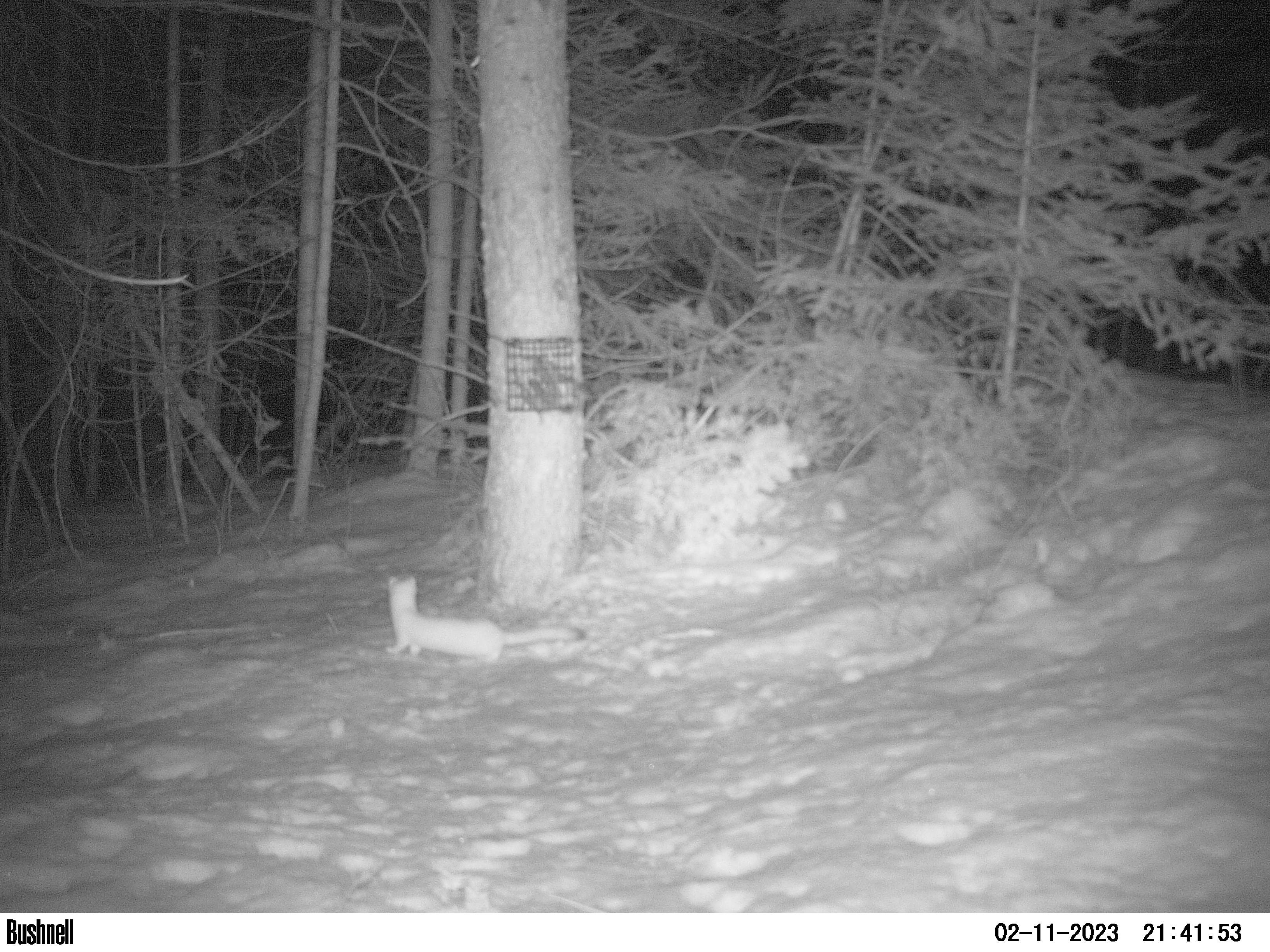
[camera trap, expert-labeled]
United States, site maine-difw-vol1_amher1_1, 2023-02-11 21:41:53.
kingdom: Animalia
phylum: Chordata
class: Mammalia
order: Carnivora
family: Mustelidae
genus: Neogale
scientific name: Neogale frenata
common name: long-tailed weasel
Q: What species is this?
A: Long-tailed weasel (Neogale frenata).